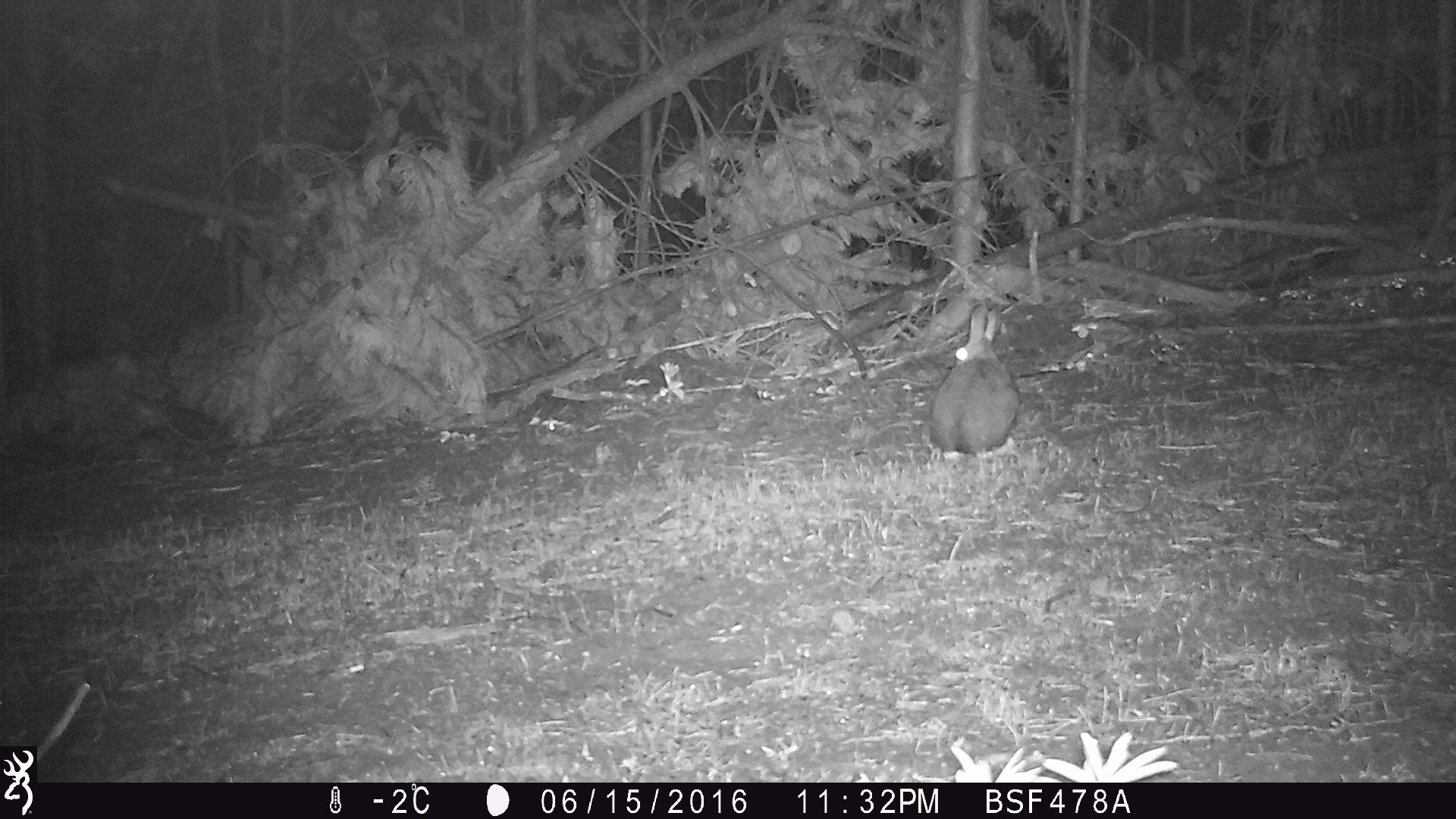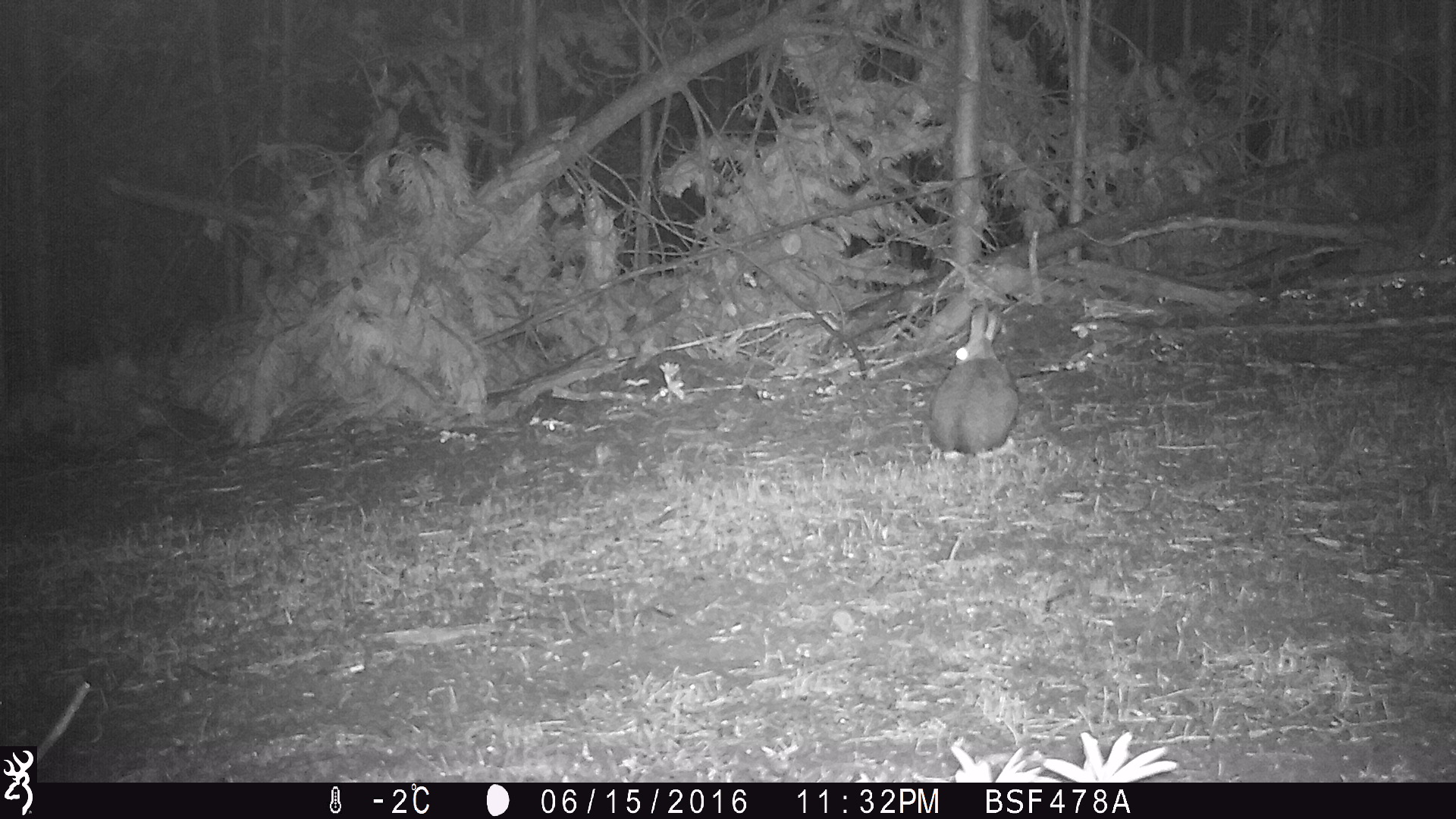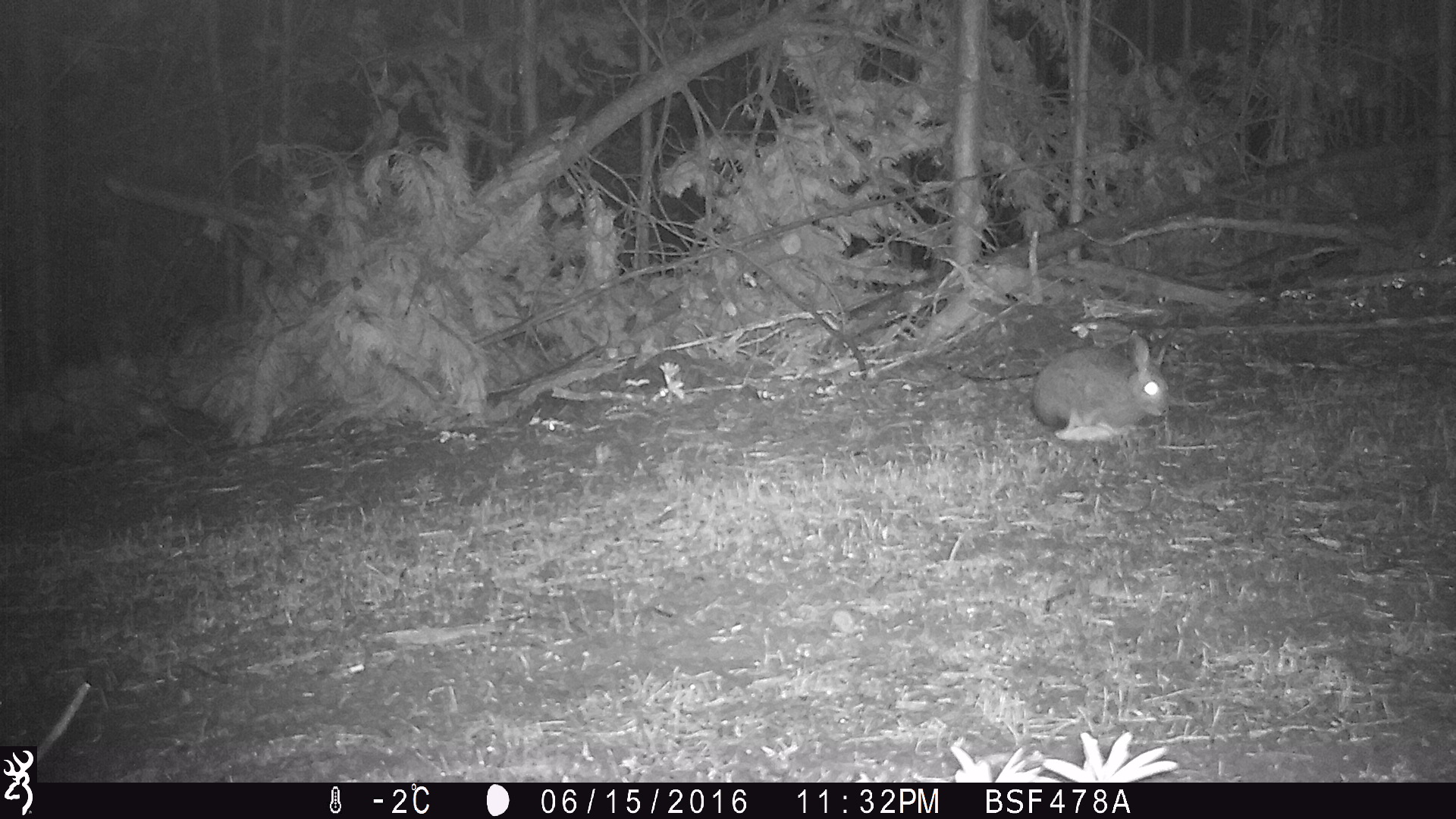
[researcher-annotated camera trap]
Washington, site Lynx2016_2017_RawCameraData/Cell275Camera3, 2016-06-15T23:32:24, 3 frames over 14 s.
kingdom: Animalia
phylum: Chordata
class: Mammalia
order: Lagomorpha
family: Leporidae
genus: Lepus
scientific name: Lepus americanus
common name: snowshoe hare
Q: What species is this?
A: Lepus americanus (snowshoe hare).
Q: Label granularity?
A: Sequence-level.